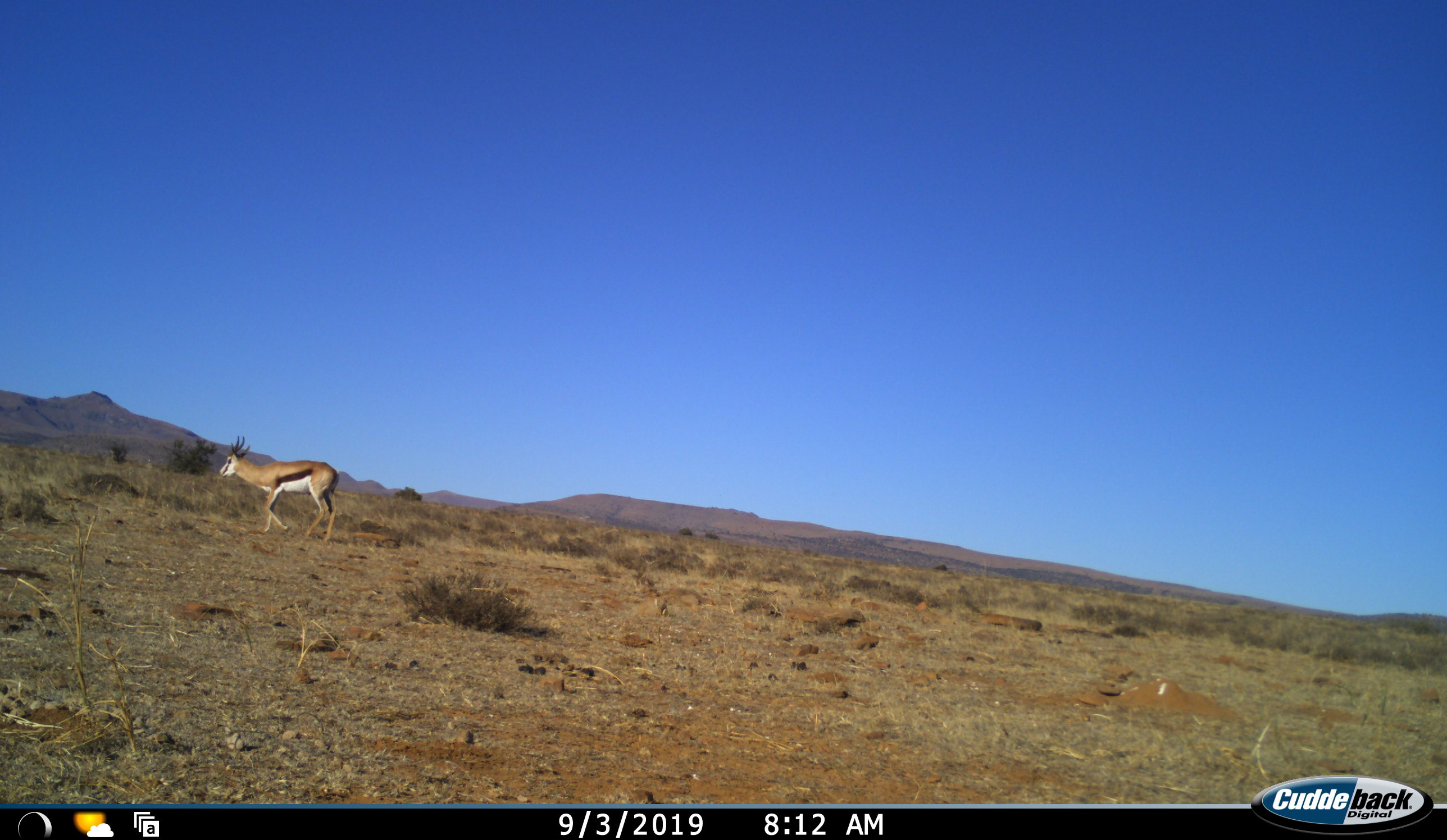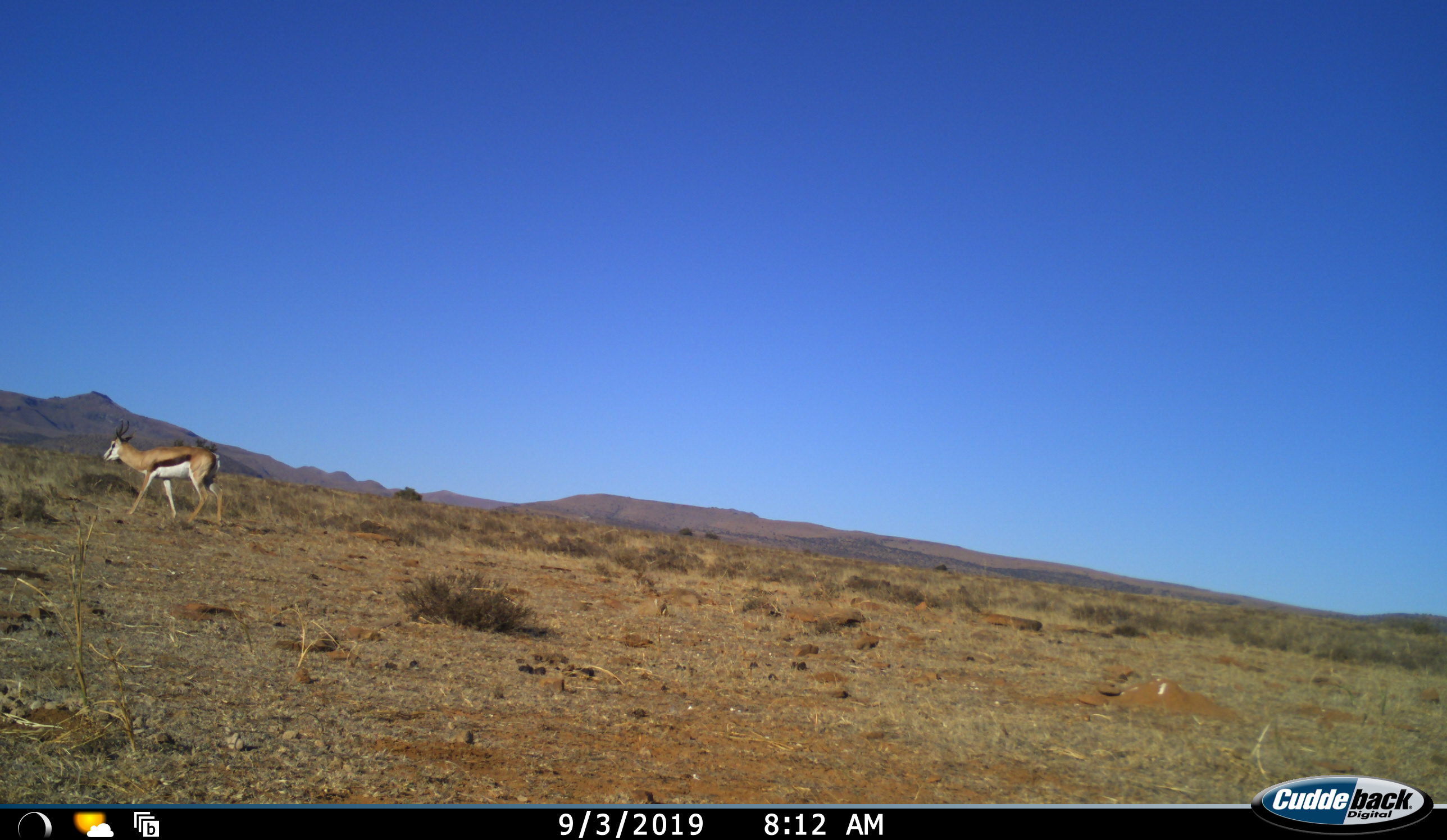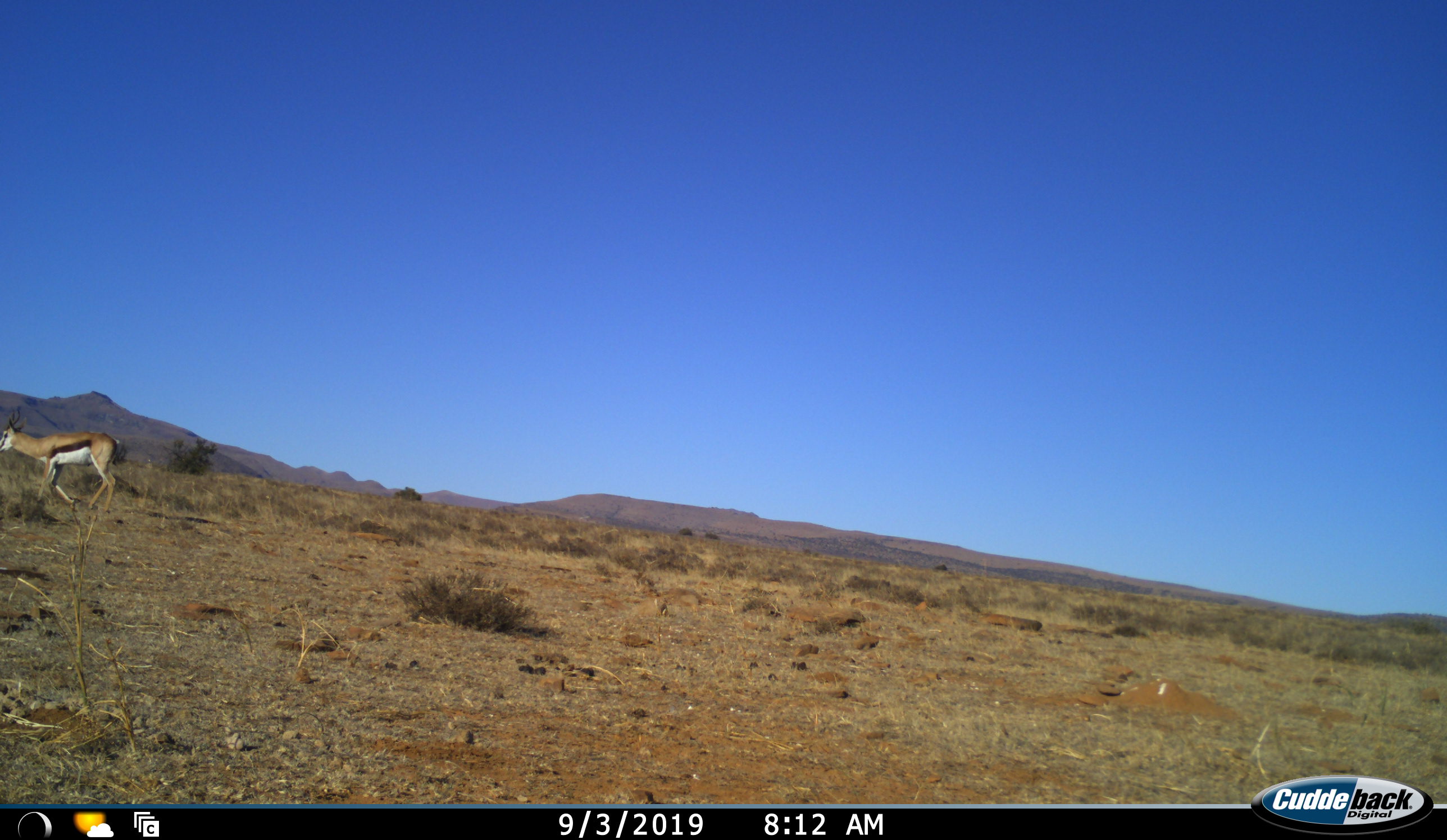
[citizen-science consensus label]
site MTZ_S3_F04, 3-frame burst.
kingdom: Animalia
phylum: Chordata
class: Mammalia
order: Artiodactyla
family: Bovidae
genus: Antidorcas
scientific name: Antidorcas marsupialis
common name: springbok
Springbok (Antidorcas marsupialis), count 1. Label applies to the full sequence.